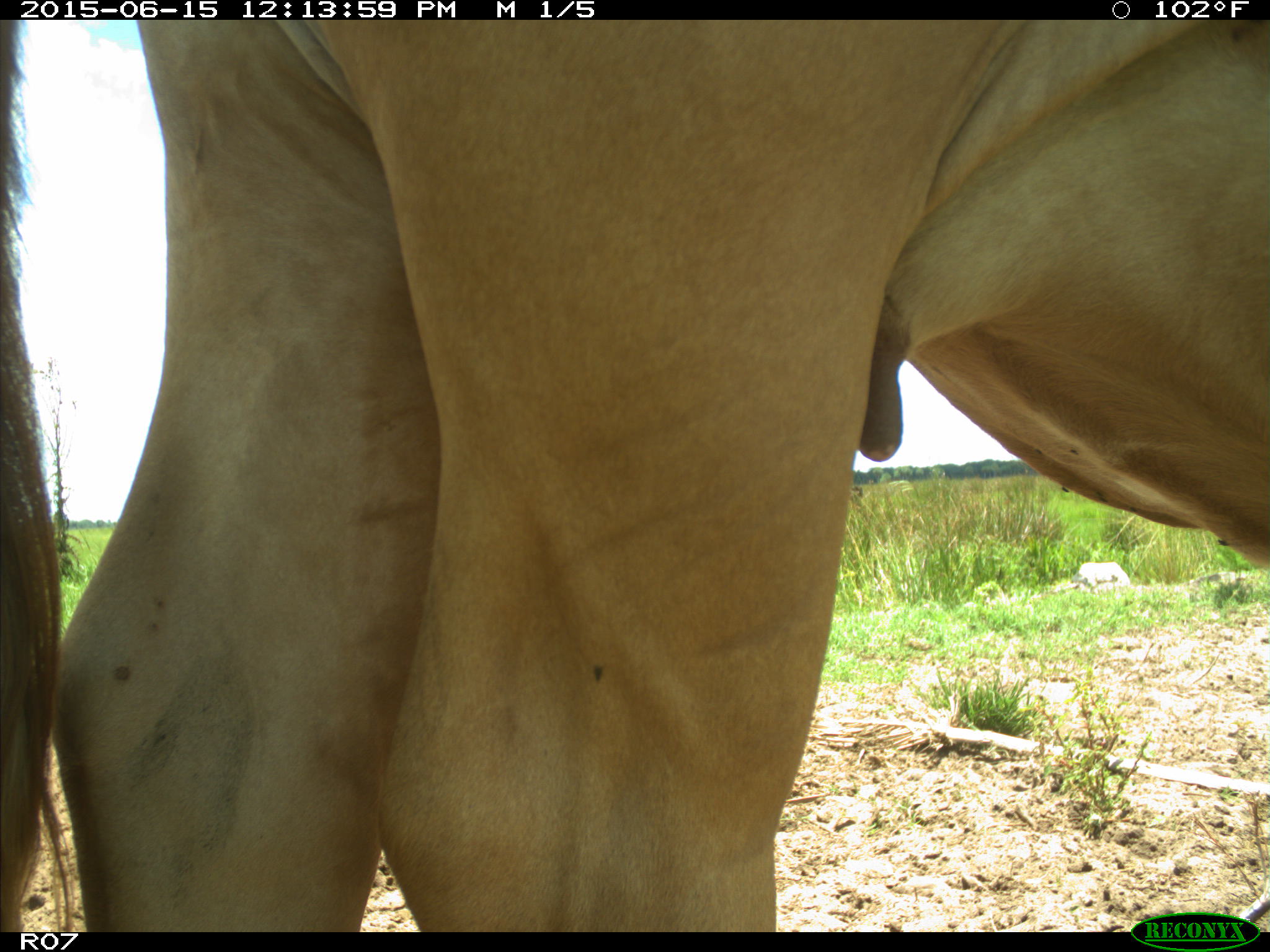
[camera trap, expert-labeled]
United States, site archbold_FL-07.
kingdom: Animalia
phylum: Chordata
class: Mammalia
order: Artiodactyla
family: Bovidae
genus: Bos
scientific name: Bos taurus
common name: domestic cow